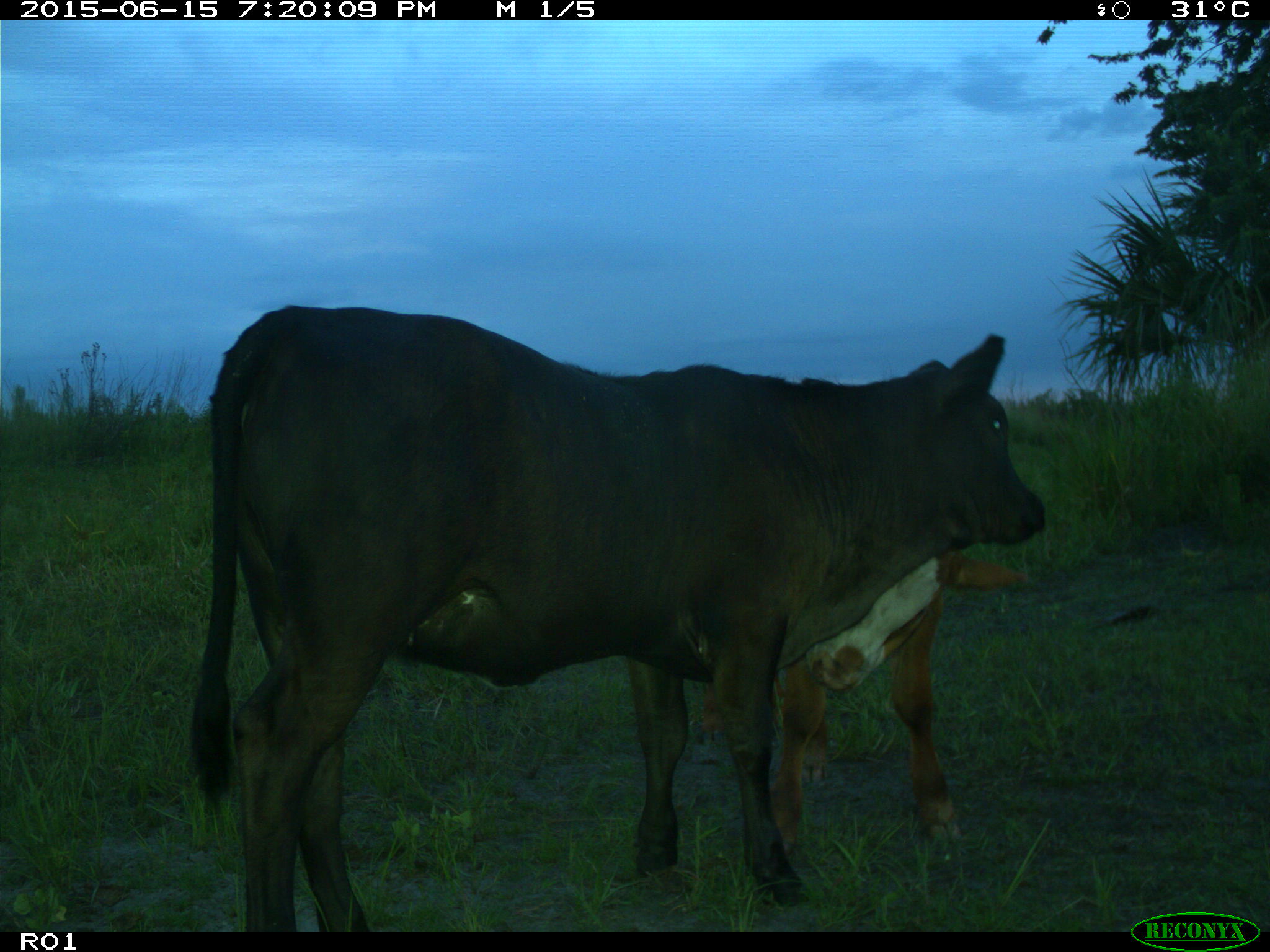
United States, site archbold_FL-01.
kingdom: Animalia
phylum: Chordata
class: Mammalia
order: Artiodactyla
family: Bovidae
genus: Bos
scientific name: Bos taurus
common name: domestic cow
Bos taurus (domestic cow).